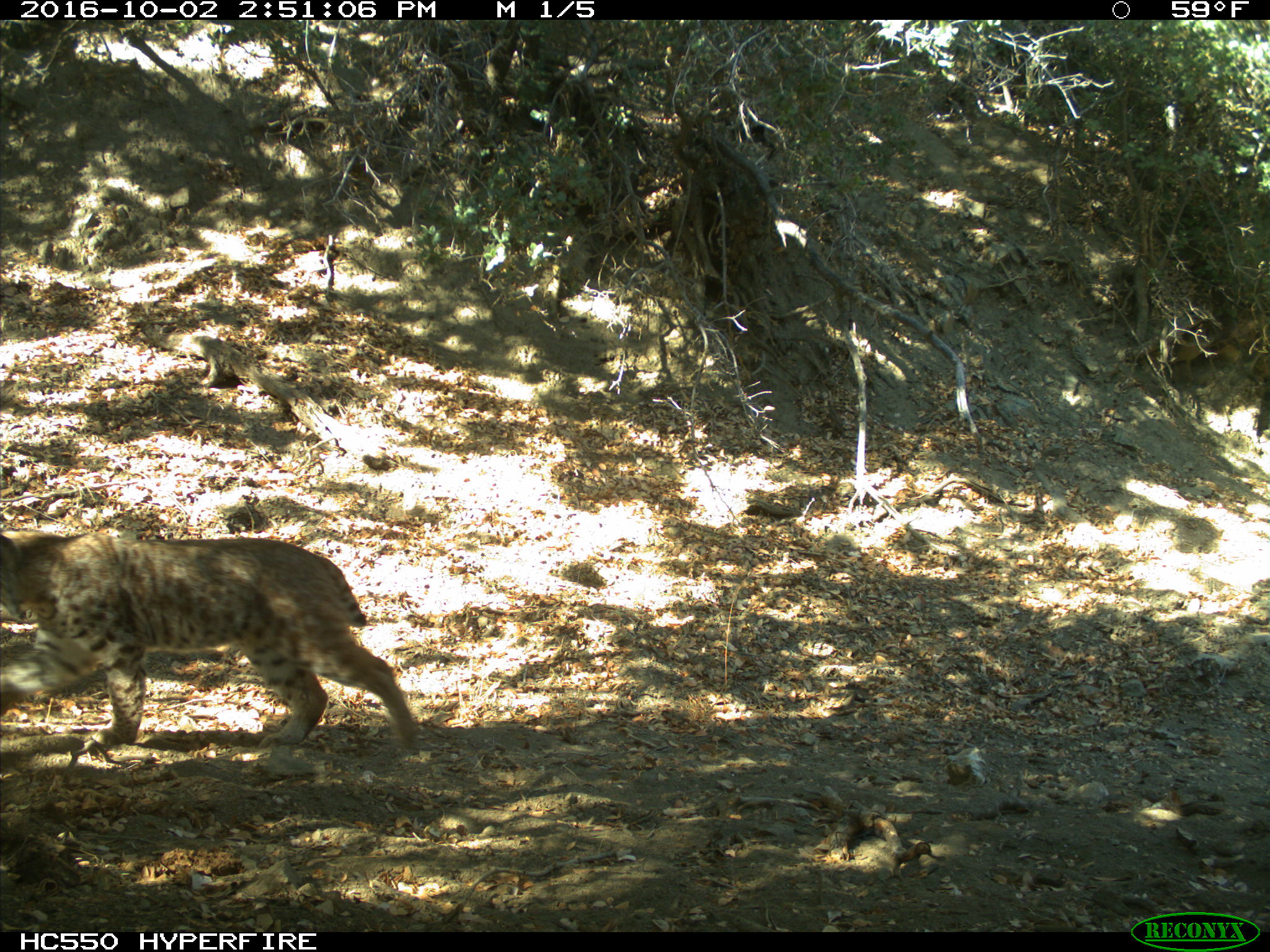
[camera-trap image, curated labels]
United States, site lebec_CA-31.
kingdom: Animalia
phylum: Chordata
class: Mammalia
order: Carnivora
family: Felidae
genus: Lynx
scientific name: Lynx rufus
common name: bobcat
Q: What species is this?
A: Lynx rufus (bobcat).